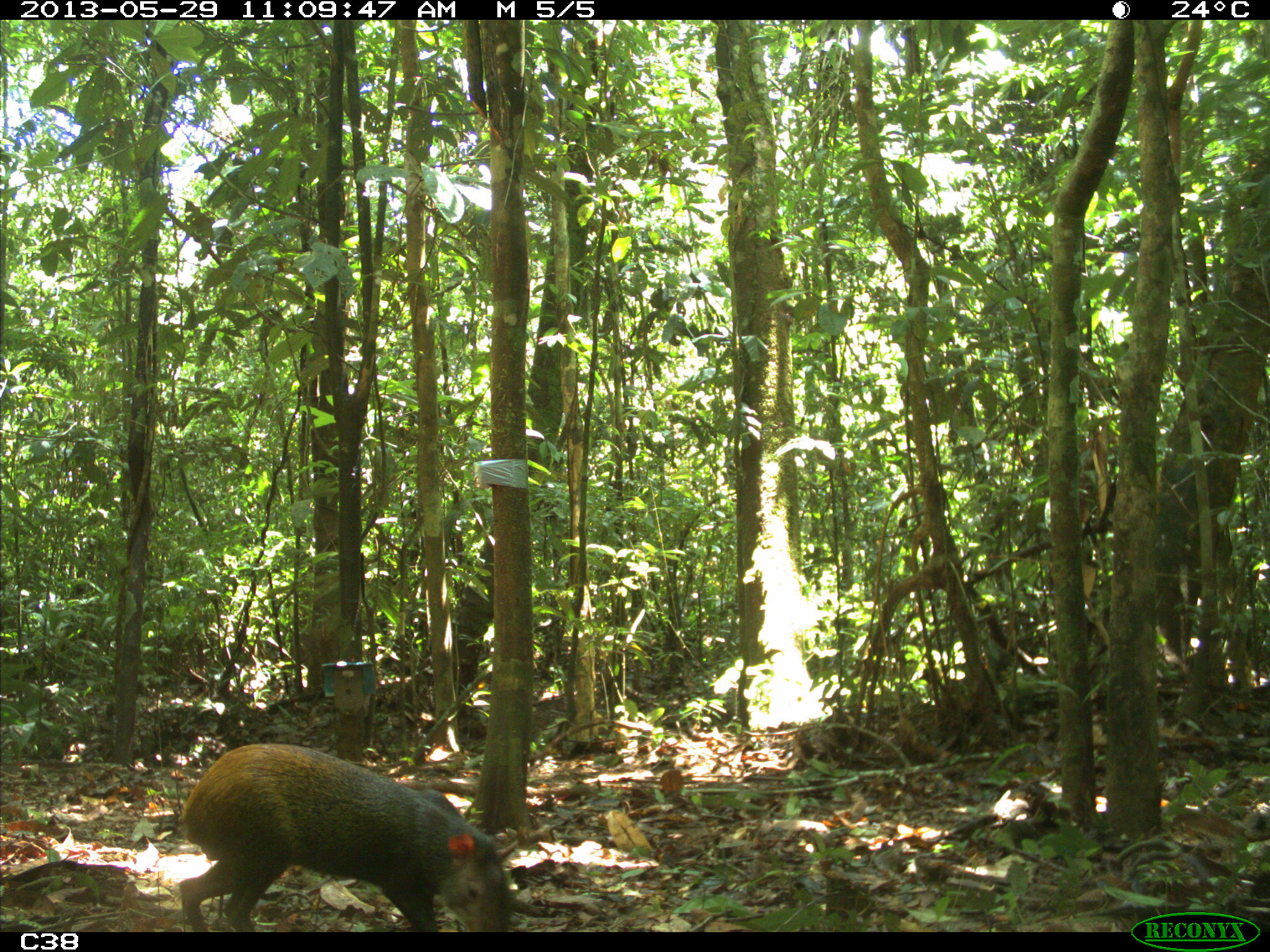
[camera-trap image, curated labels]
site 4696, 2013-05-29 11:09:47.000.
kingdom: Animalia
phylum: Chordata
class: Mammalia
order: Rodentia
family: Dasyproctidae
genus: Dasyprocta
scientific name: Dasyprocta leporina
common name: red-rumped agouti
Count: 1.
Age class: adult.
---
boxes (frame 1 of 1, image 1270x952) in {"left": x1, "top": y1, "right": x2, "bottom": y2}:
dasyprocta leporina: {"left": 178, "top": 742, "right": 512, "bottom": 931}